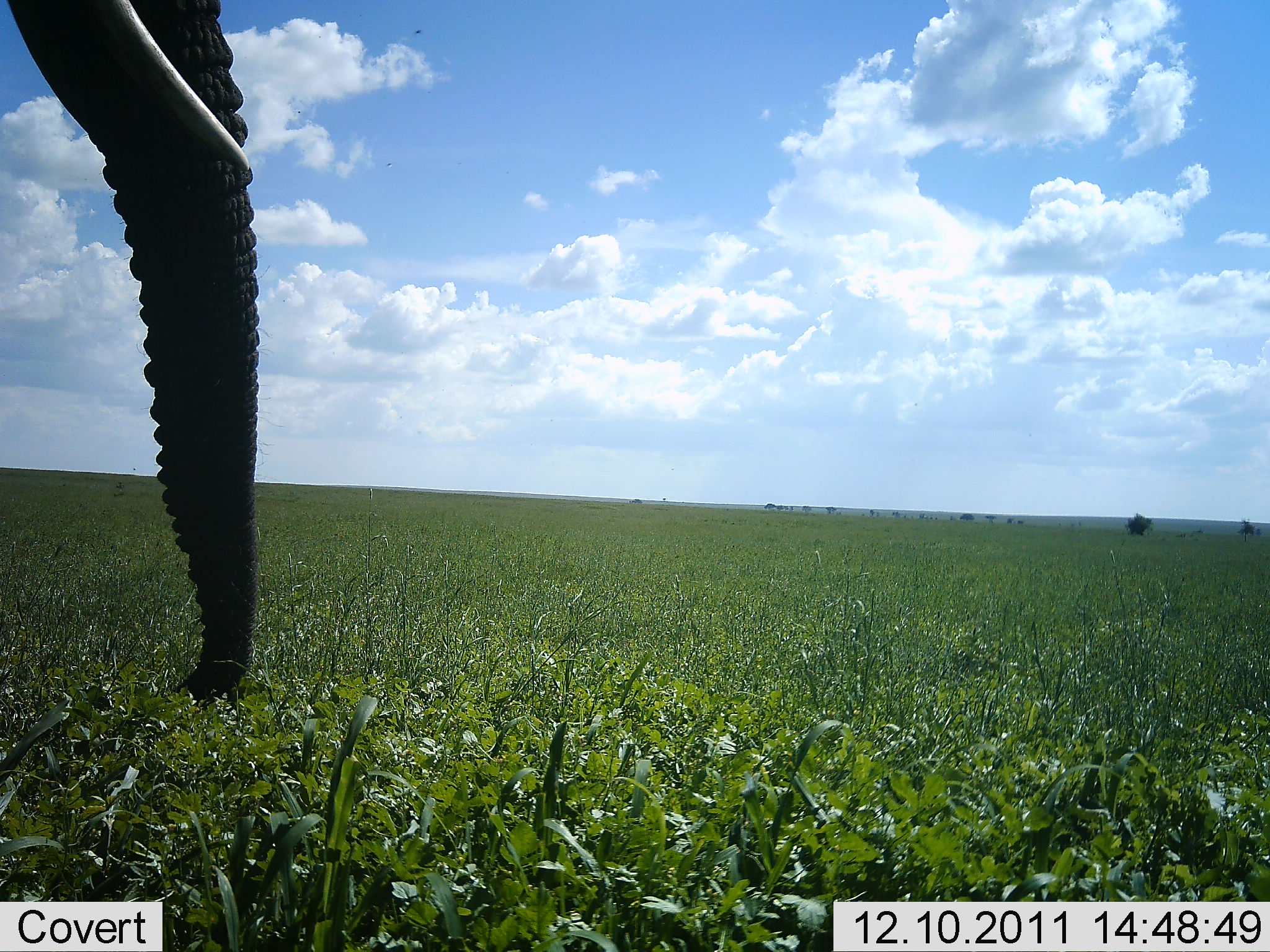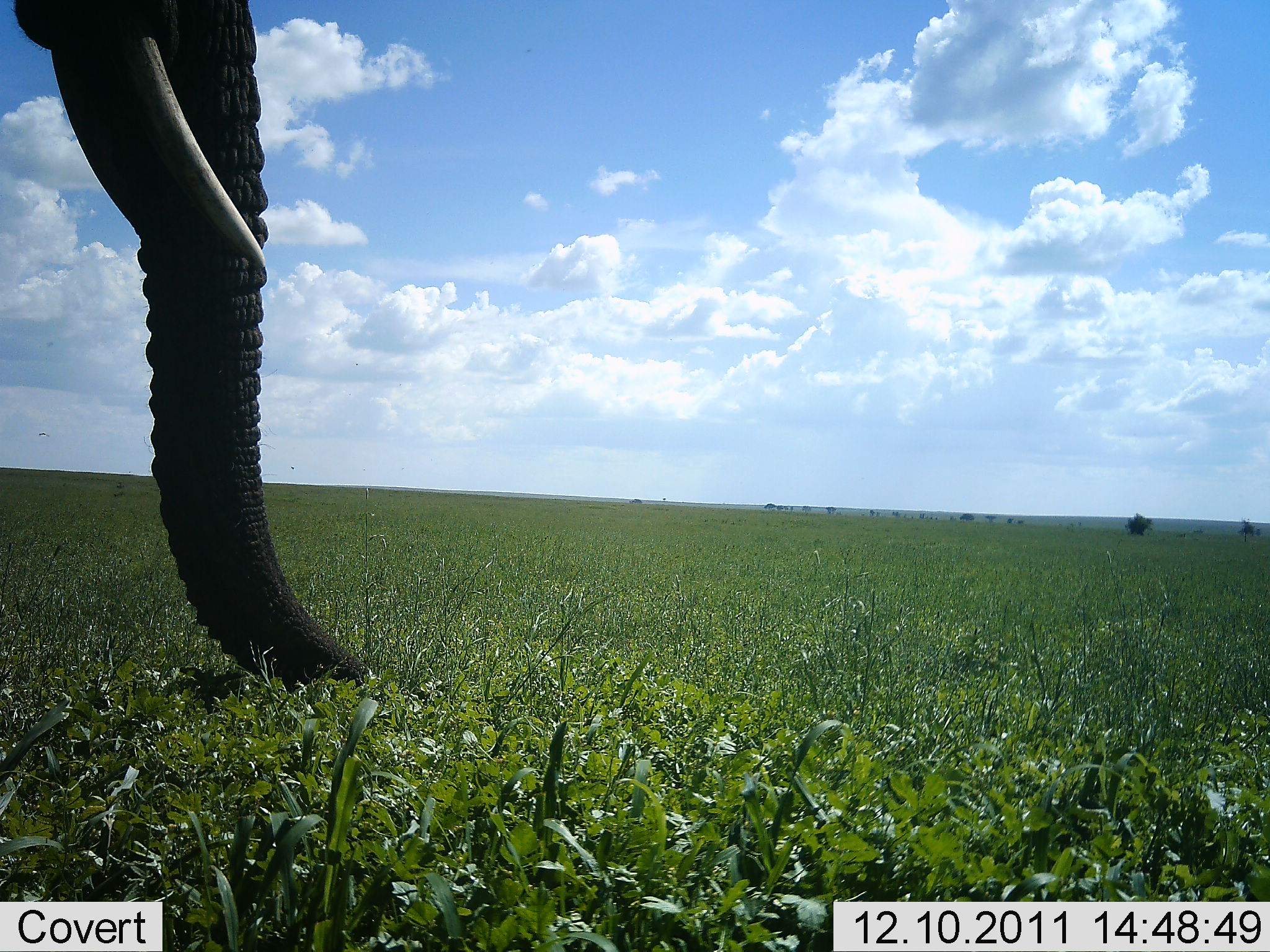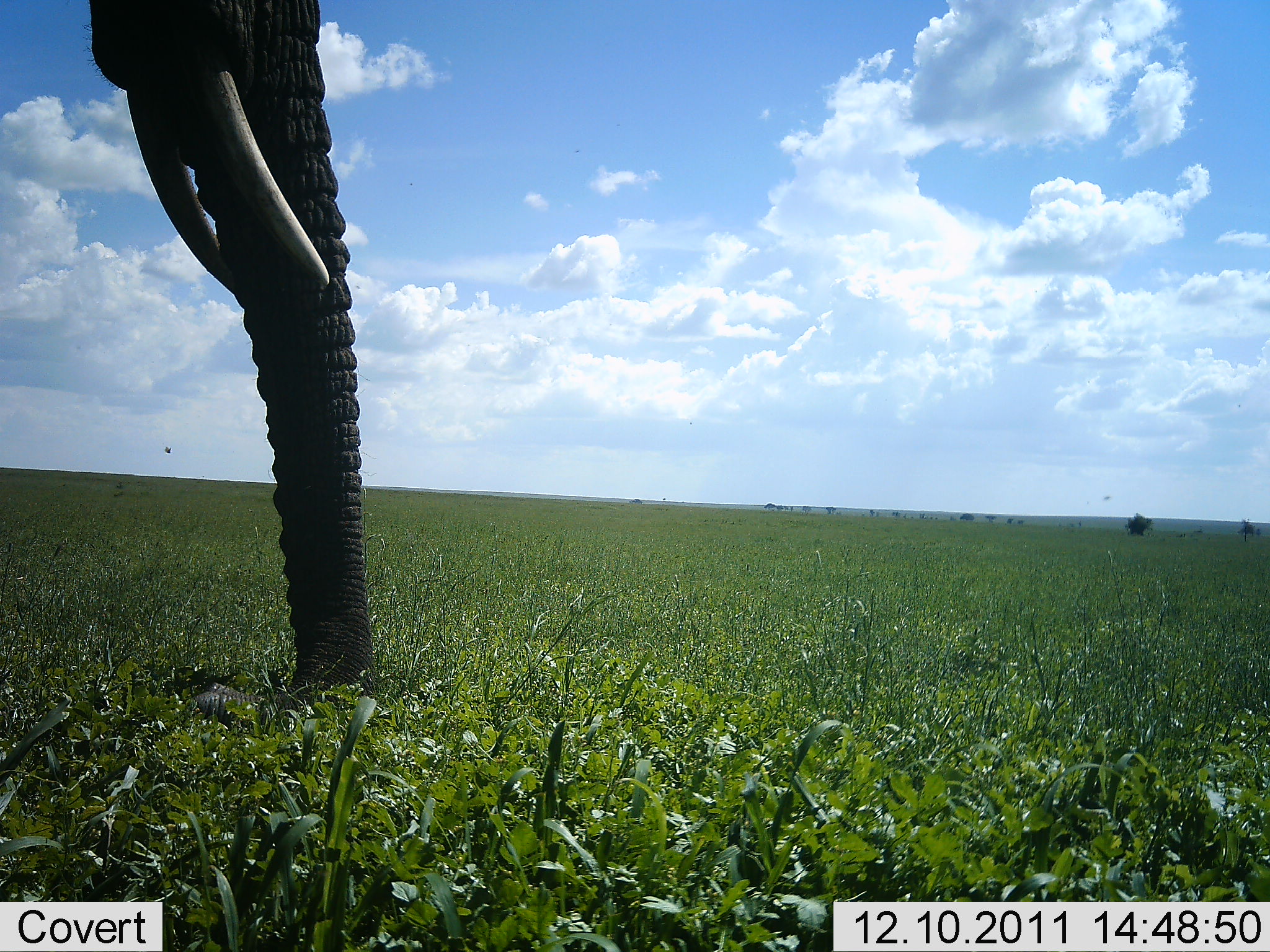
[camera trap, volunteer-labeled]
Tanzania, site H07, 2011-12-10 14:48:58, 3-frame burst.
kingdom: Animalia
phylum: Chordata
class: Mammalia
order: Proboscidea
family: Elephantidae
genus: Loxodonta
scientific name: Loxodonta africana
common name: african bush elephant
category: elephant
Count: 1.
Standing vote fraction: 64%.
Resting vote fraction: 0%.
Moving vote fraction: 0%.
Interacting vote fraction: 0%.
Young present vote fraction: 0%.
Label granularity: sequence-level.